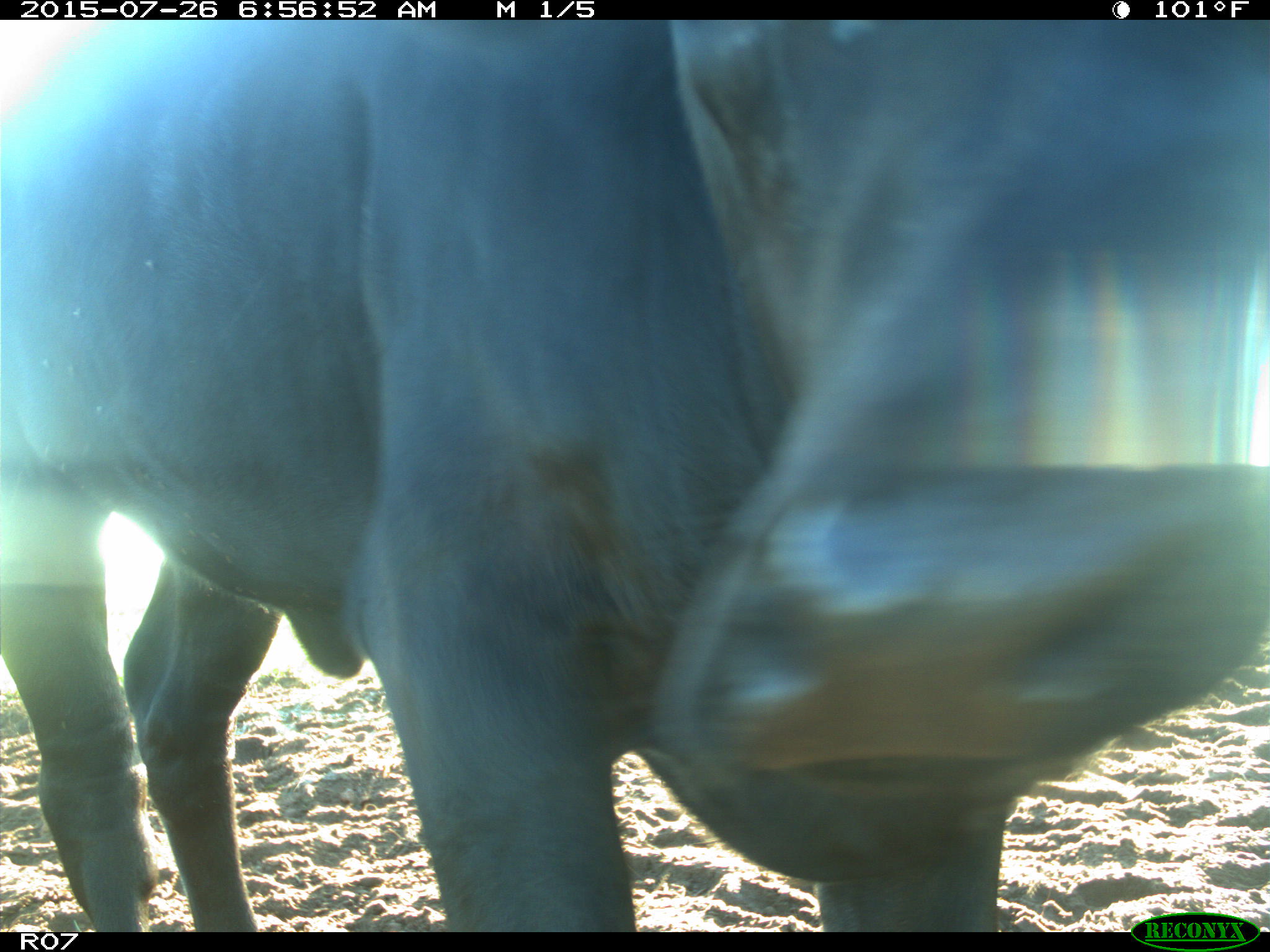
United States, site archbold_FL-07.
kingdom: Animalia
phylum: Chordata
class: Mammalia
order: Artiodactyla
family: Bovidae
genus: Bos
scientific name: Bos taurus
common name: domestic cow